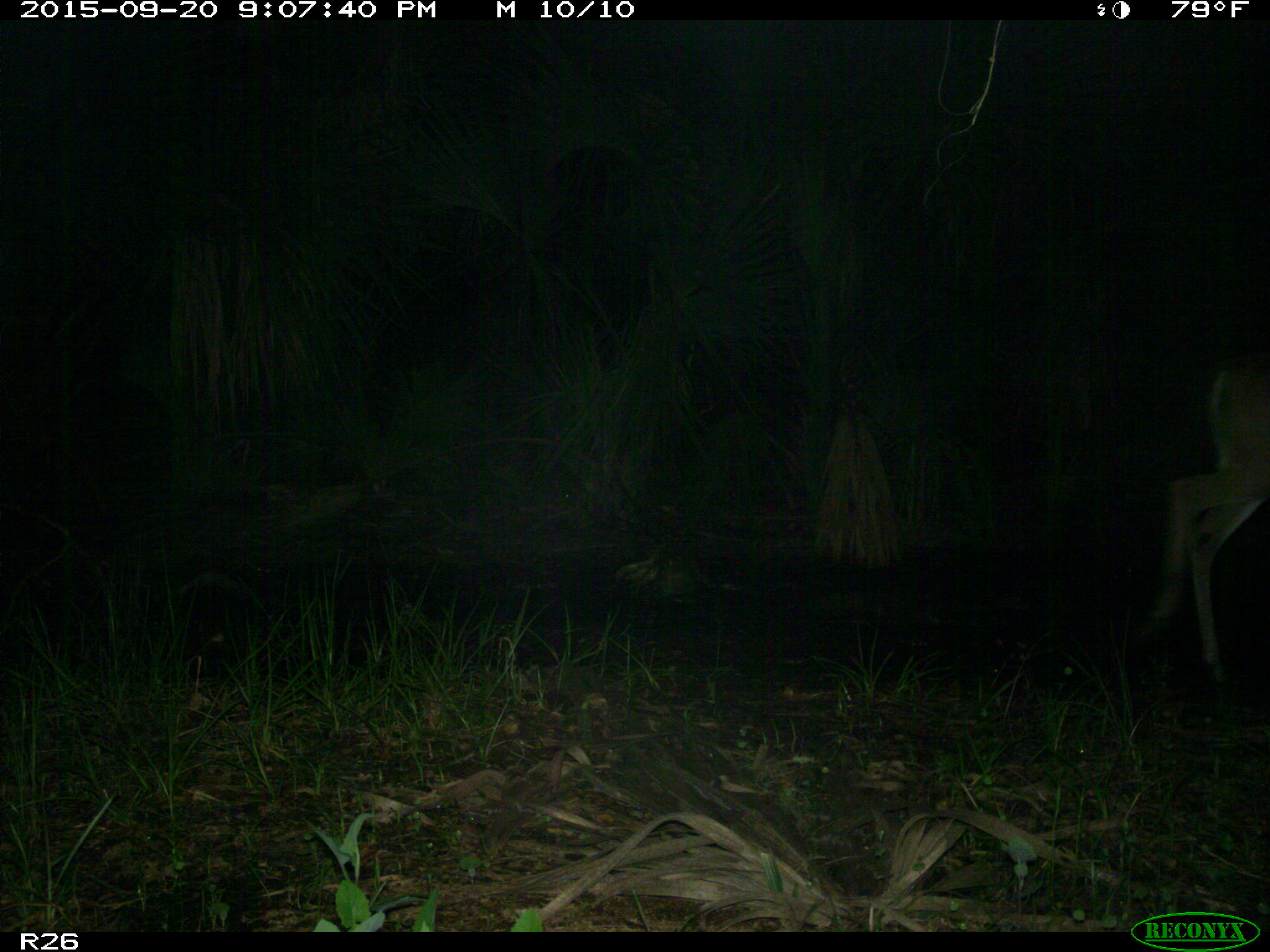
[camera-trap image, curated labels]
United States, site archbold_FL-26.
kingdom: Animalia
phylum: Chordata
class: Mammalia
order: Artiodactyla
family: Cervidae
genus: Odocoileus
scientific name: Odocoileus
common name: deer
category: unidentified deer